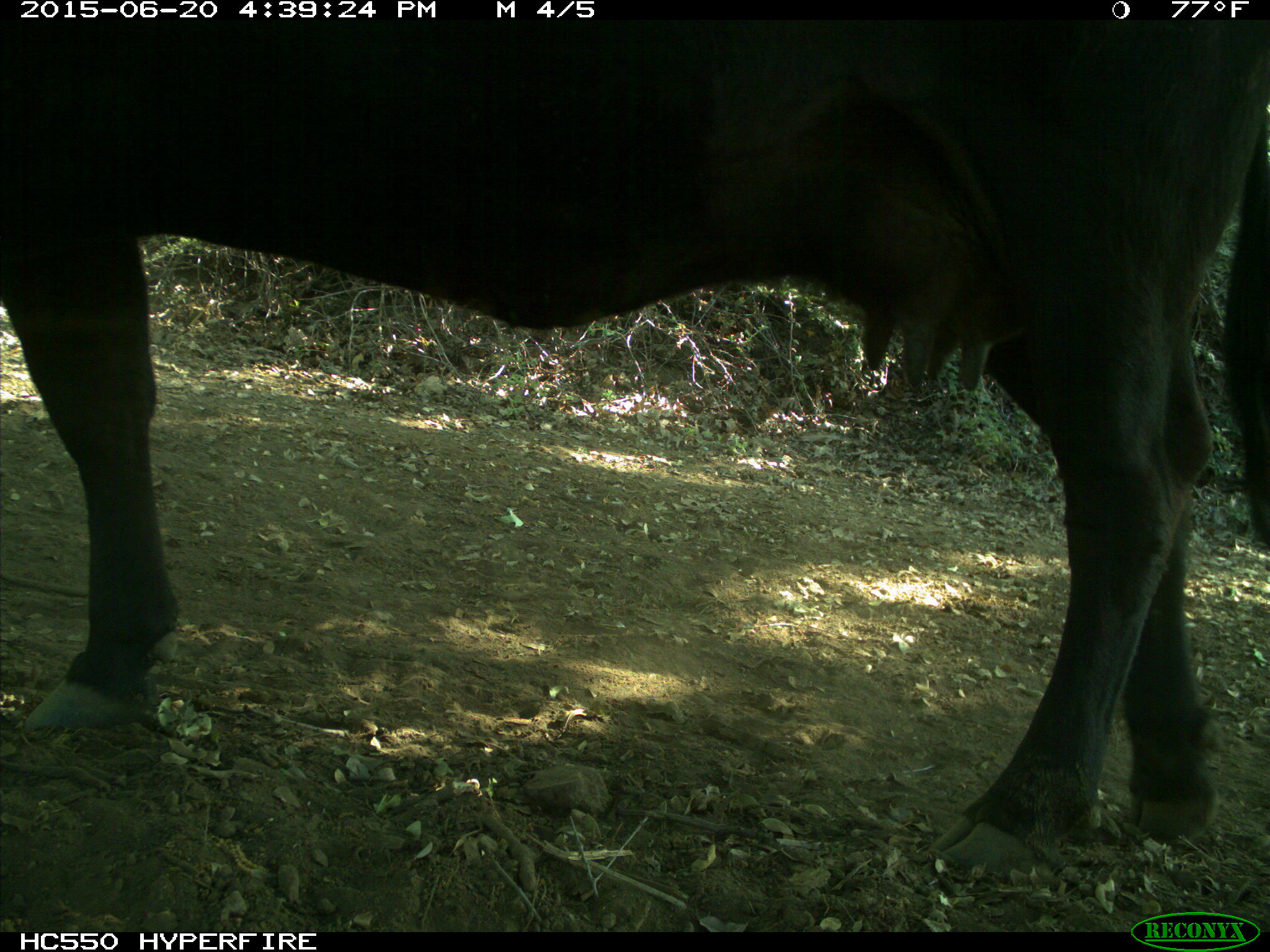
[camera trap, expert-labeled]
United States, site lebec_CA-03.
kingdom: Animalia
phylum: Chordata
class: Mammalia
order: Artiodactyla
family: Bovidae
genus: Bos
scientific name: Bos taurus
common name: domestic cow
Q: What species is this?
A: Bos taurus (domestic cow).